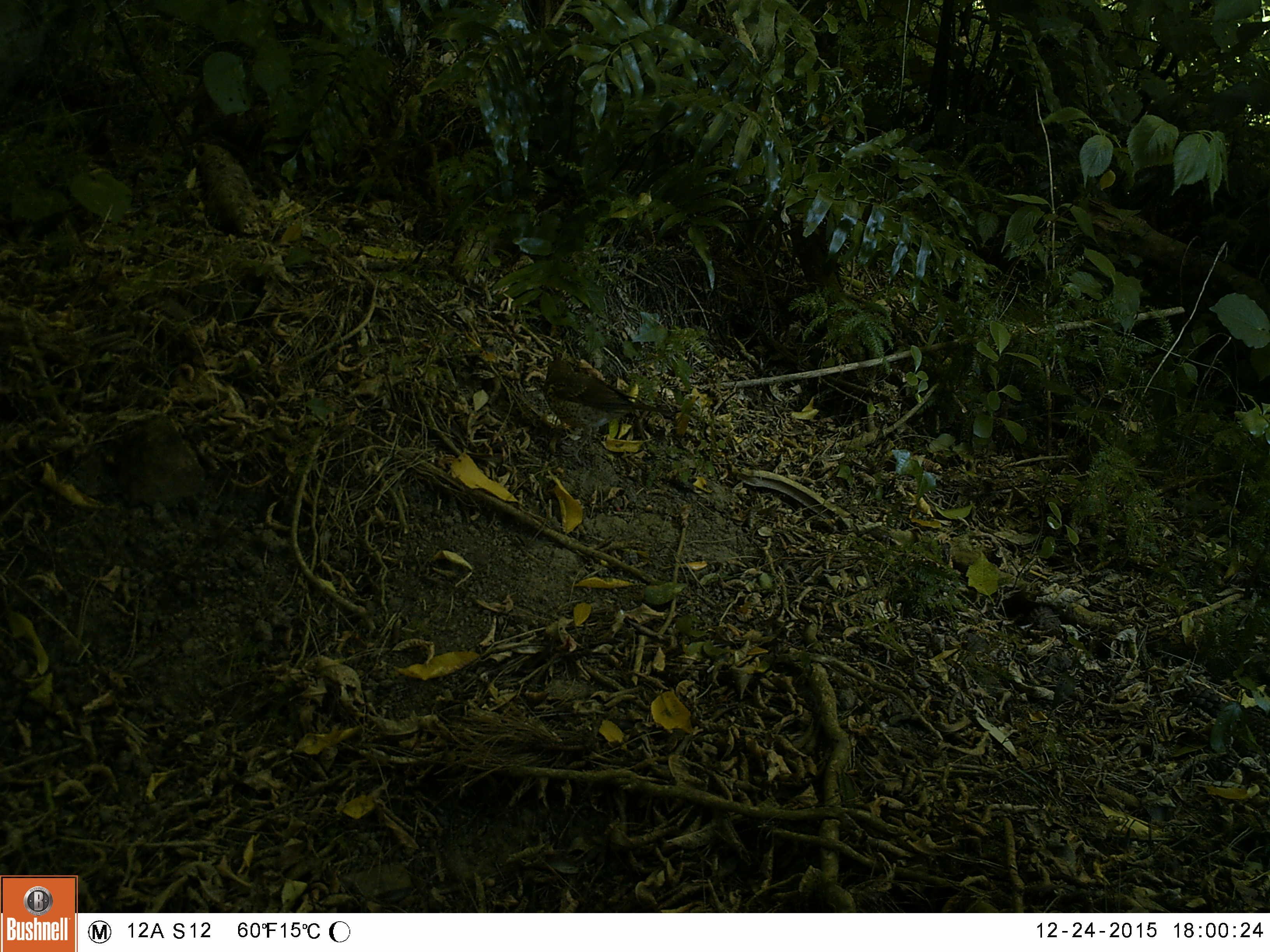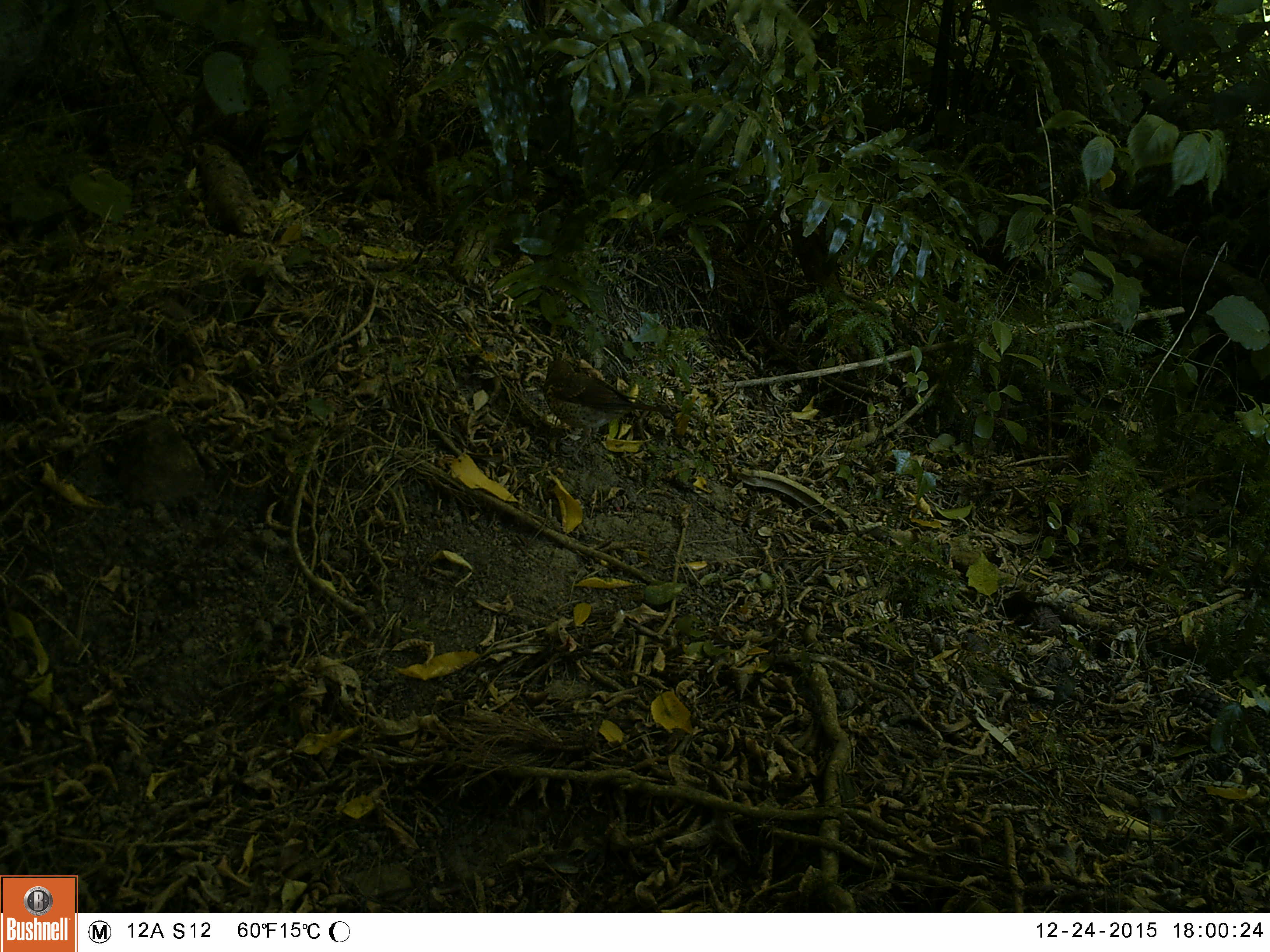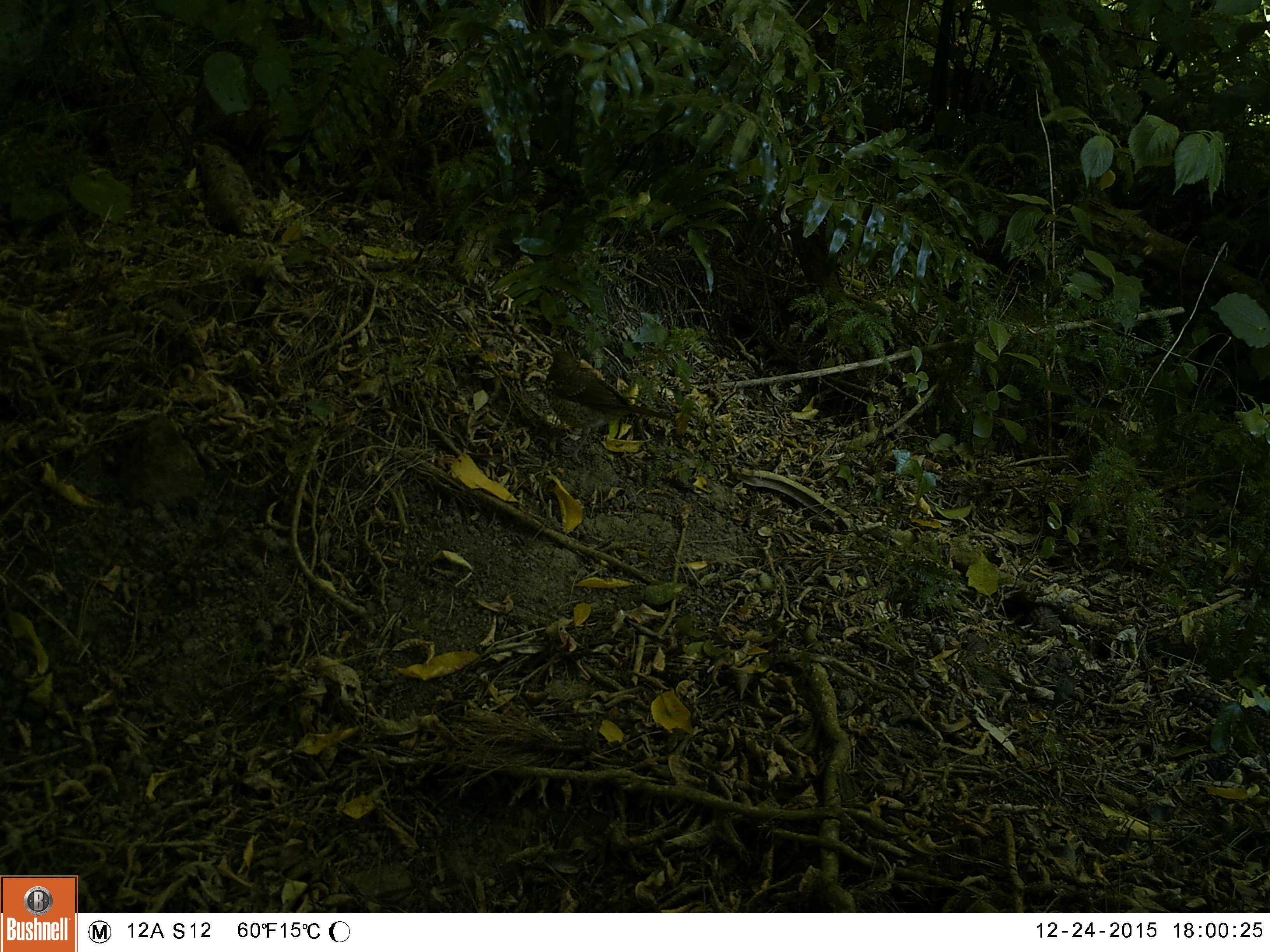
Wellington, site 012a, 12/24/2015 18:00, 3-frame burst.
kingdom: Animalia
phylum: Chordata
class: Aves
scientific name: Aves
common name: bird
Bird (Aves).